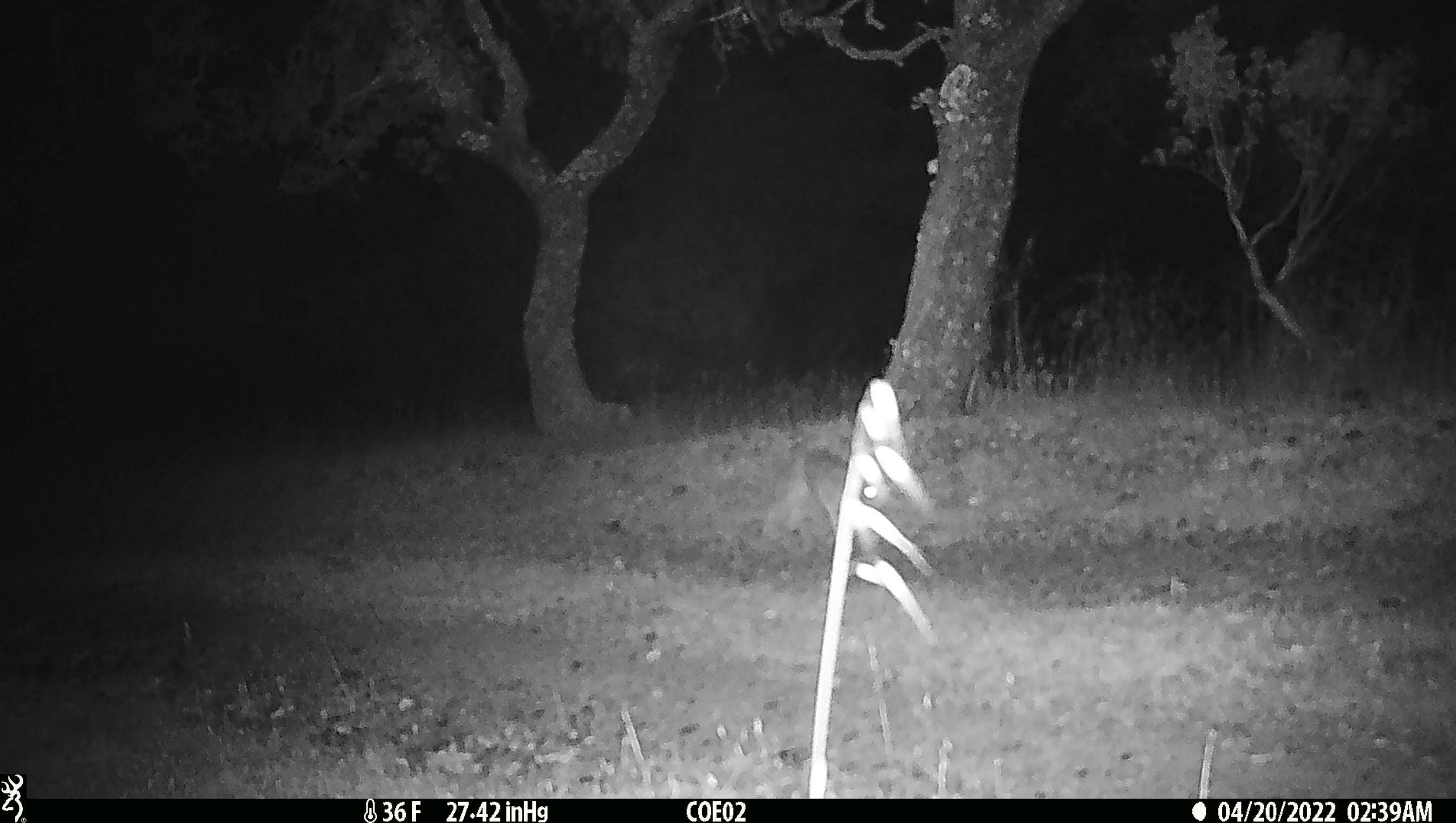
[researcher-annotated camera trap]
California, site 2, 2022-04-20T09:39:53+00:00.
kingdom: Animalia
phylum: Chordata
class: Mammalia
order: Lagomorpha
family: Leporidae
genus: Lepus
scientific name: Lepus californicus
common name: black-tailed jackrabbit